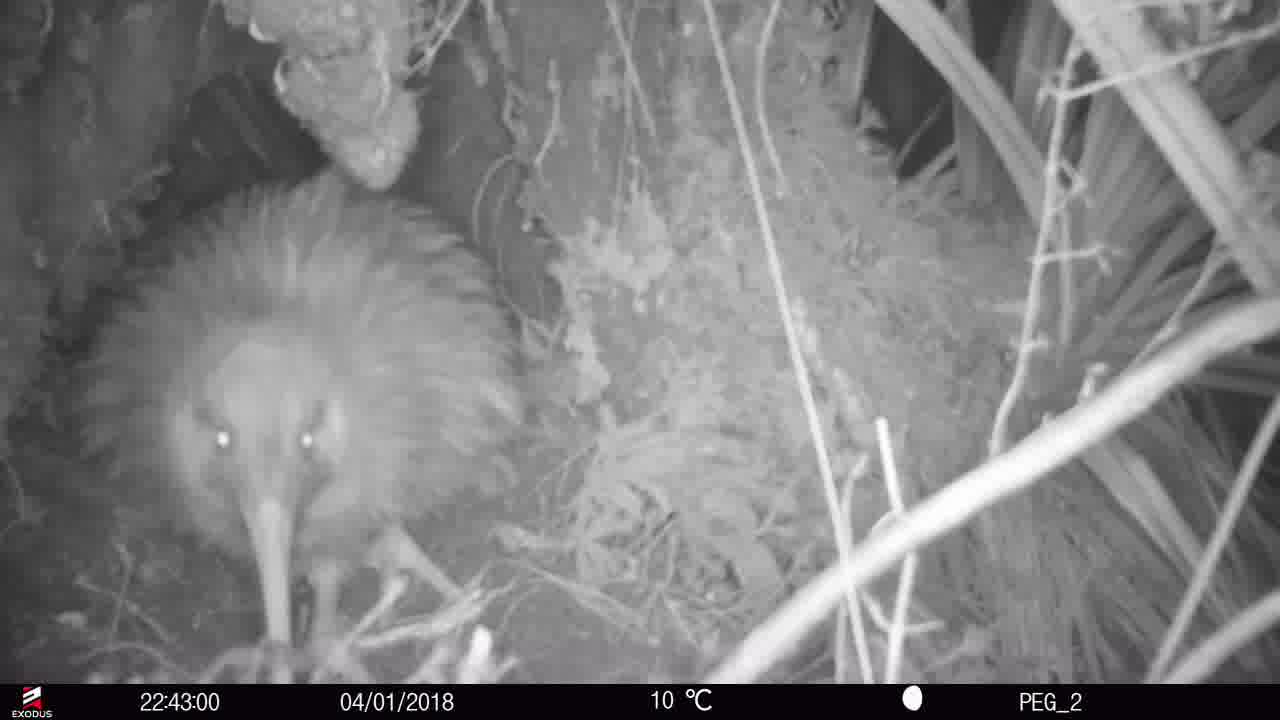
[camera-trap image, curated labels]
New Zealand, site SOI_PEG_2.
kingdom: Animalia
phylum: Chordata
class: Aves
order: Apterygiformes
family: Apterygidae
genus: Apteryx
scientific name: Apteryx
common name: kiwi